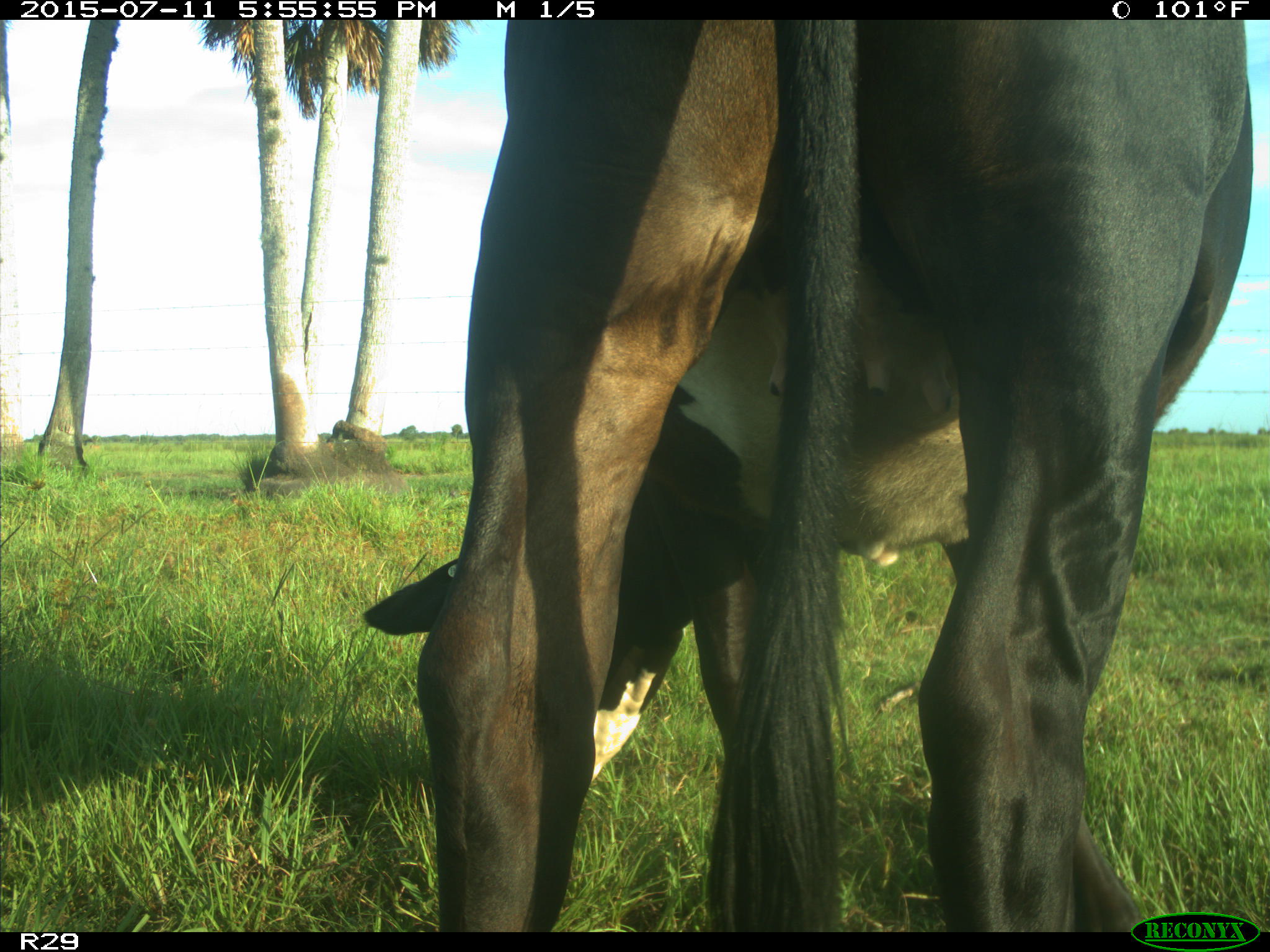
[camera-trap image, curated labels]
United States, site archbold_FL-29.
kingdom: Animalia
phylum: Chordata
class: Mammalia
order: Artiodactyla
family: Bovidae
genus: Bos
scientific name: Bos taurus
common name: domestic cow